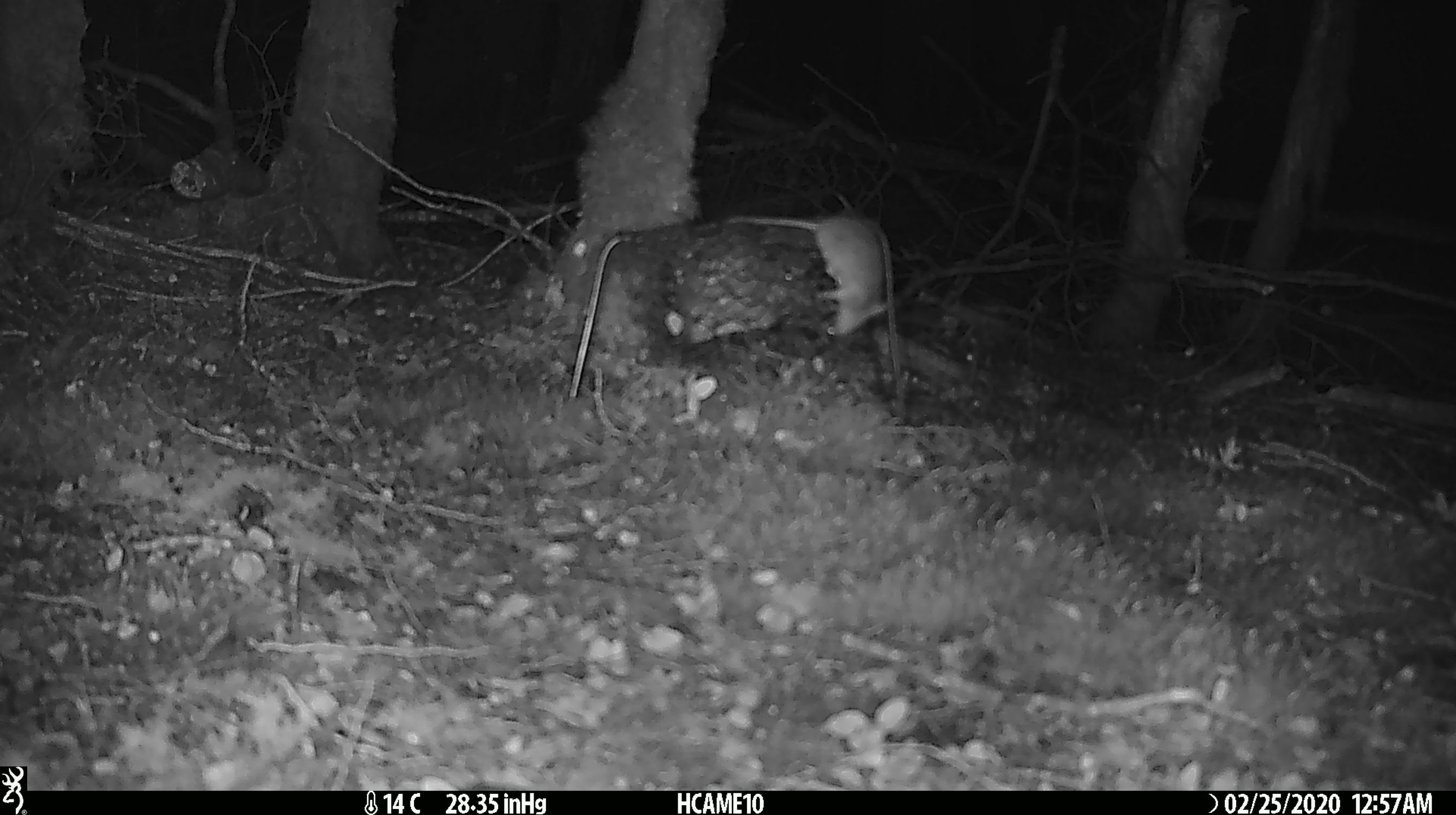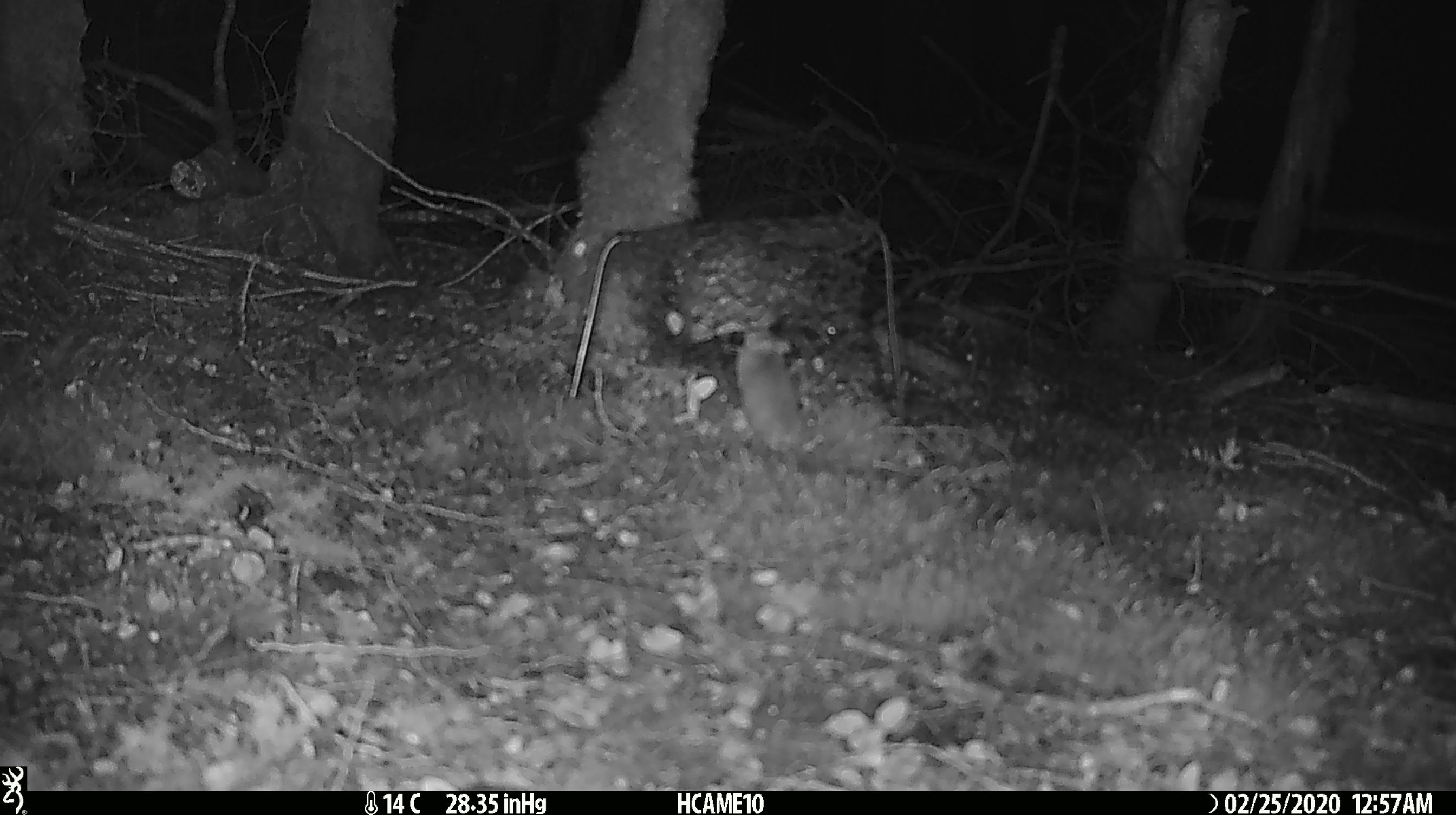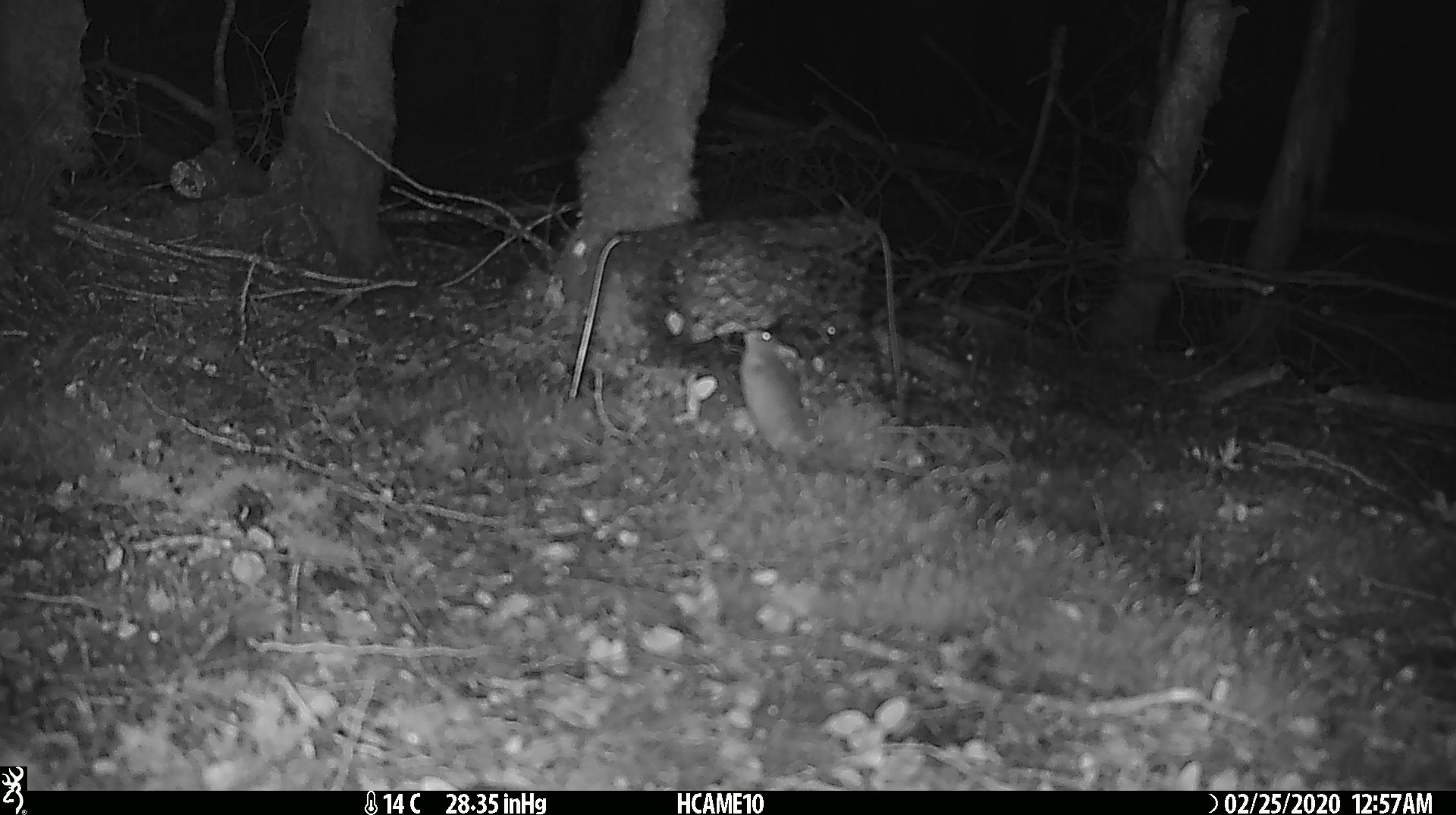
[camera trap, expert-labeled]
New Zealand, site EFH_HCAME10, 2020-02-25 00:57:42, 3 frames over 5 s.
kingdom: Animalia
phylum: Chordata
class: Mammalia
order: Rodentia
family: Muridae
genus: Mus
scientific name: Mus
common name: mouse